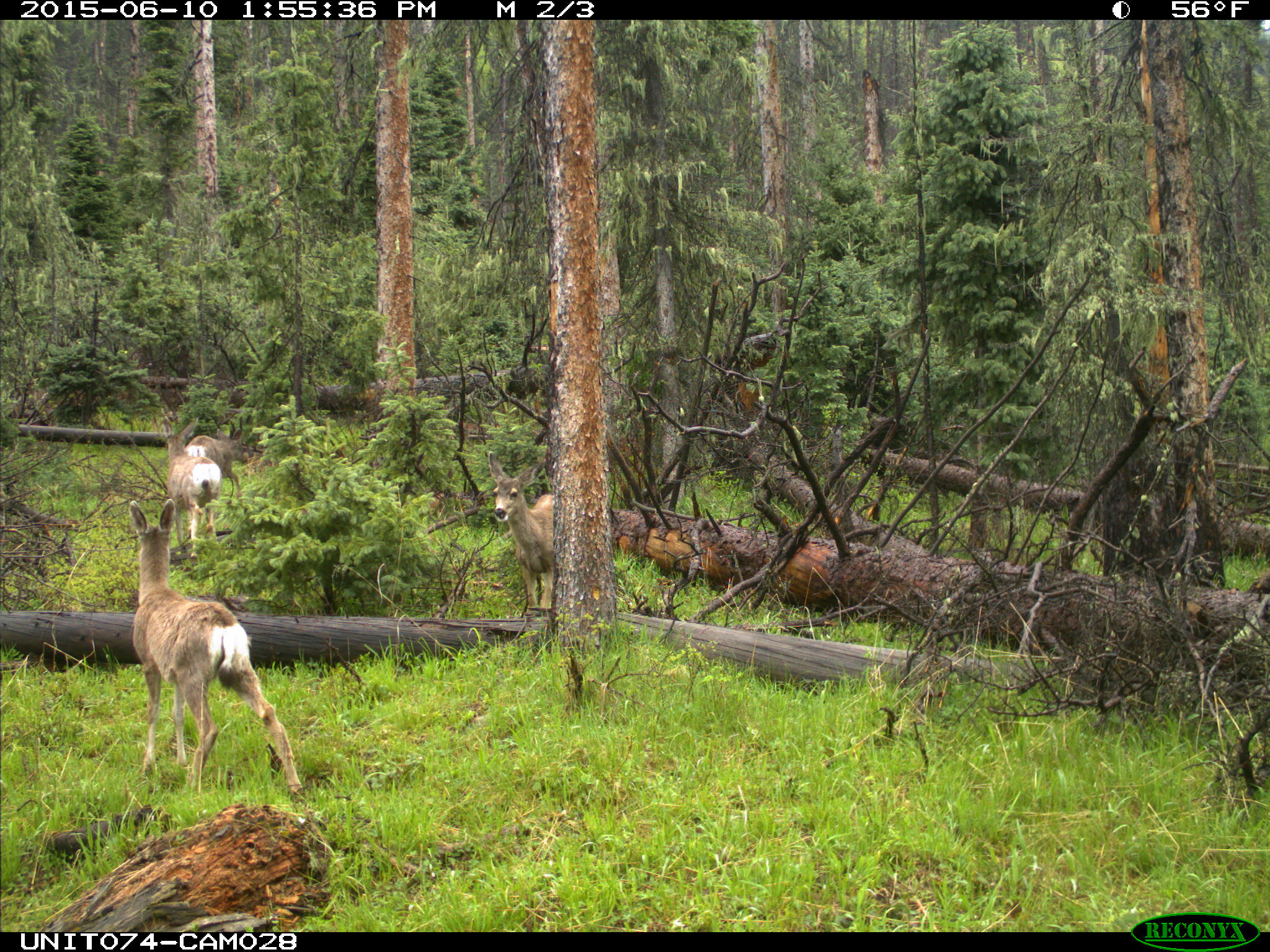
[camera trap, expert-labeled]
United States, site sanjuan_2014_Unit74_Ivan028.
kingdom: Animalia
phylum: Chordata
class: Mammalia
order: Artiodactyla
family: Cervidae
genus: Odocoileus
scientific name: Odocoileus hemionus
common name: mule deer